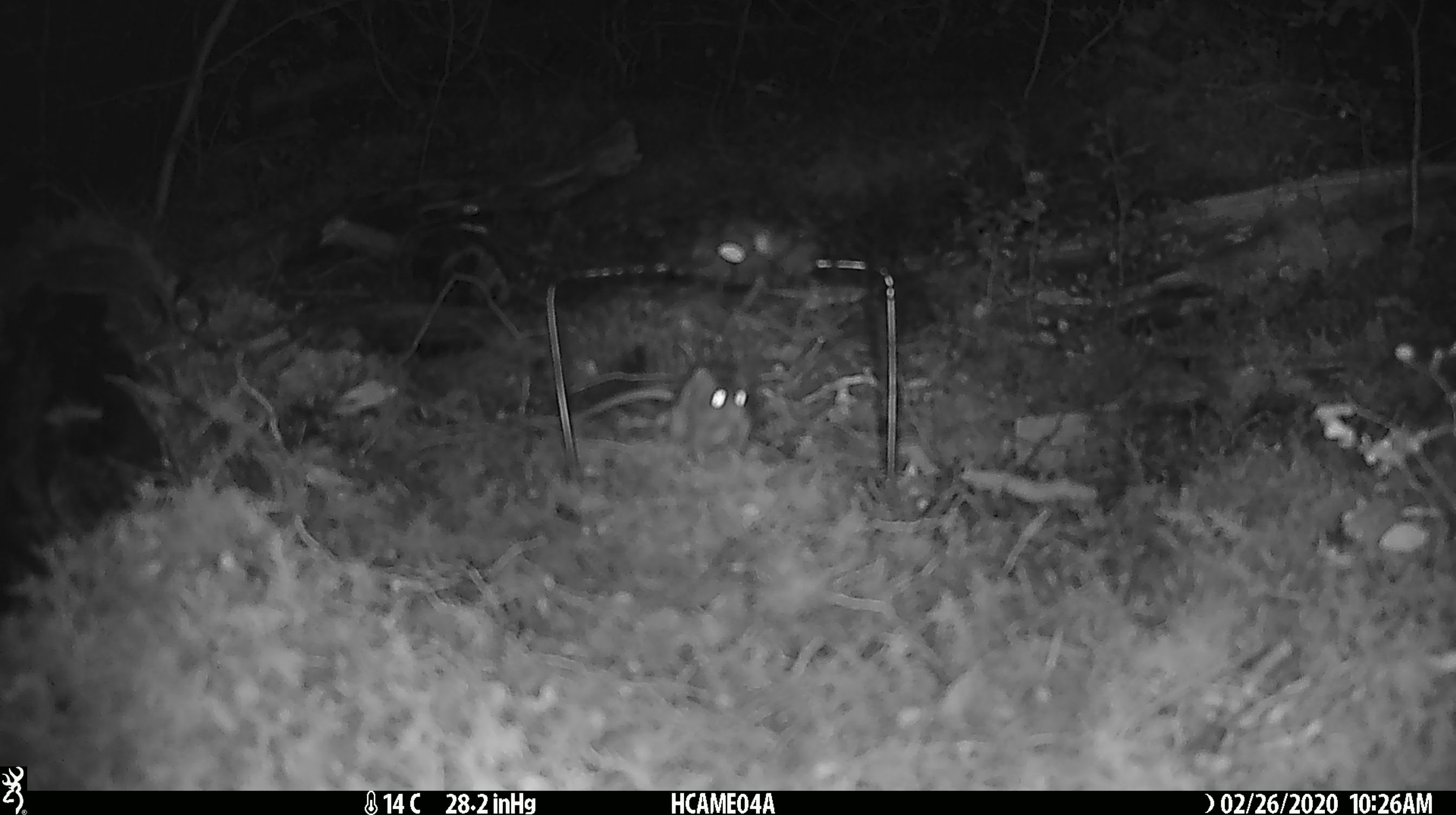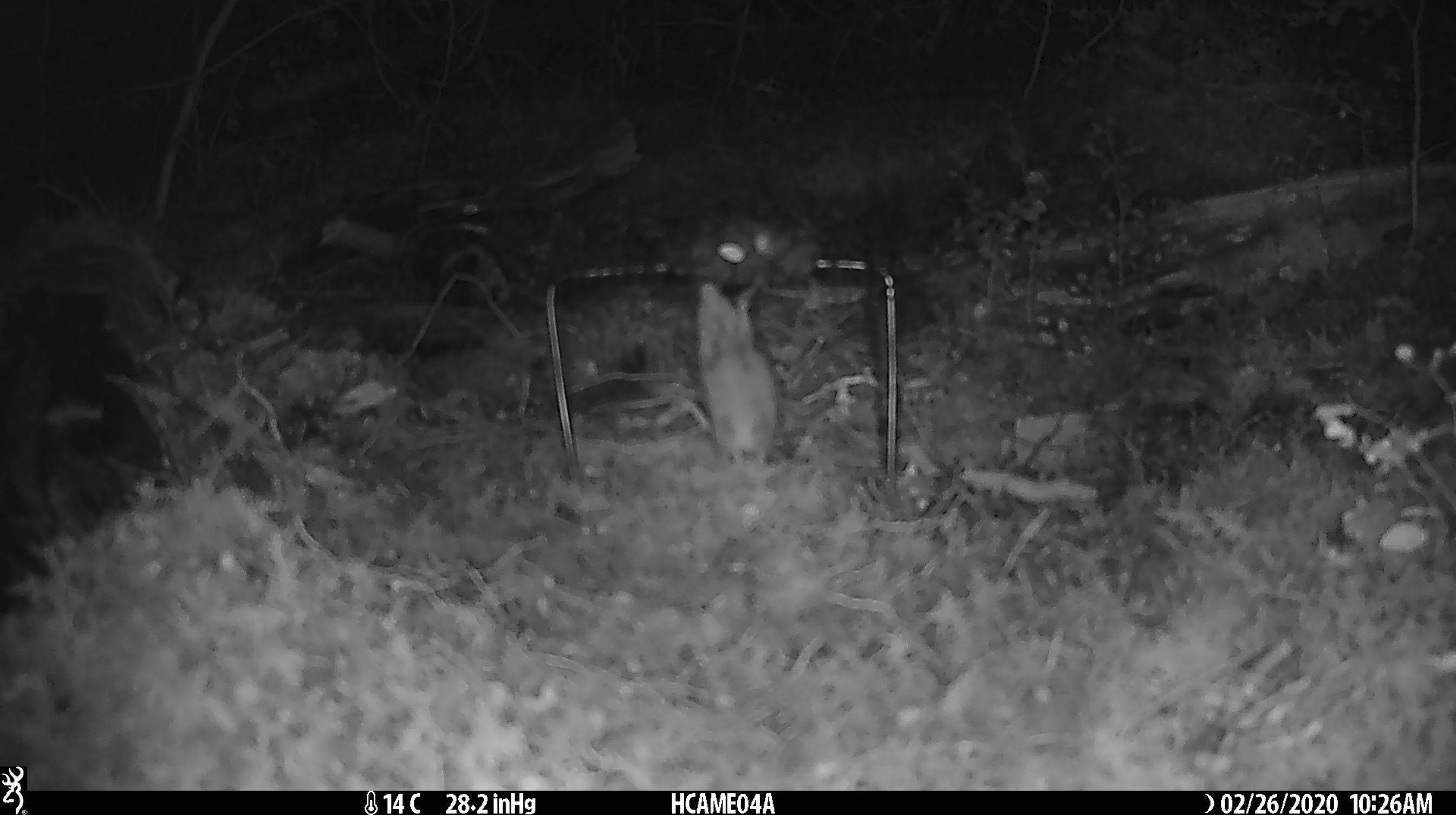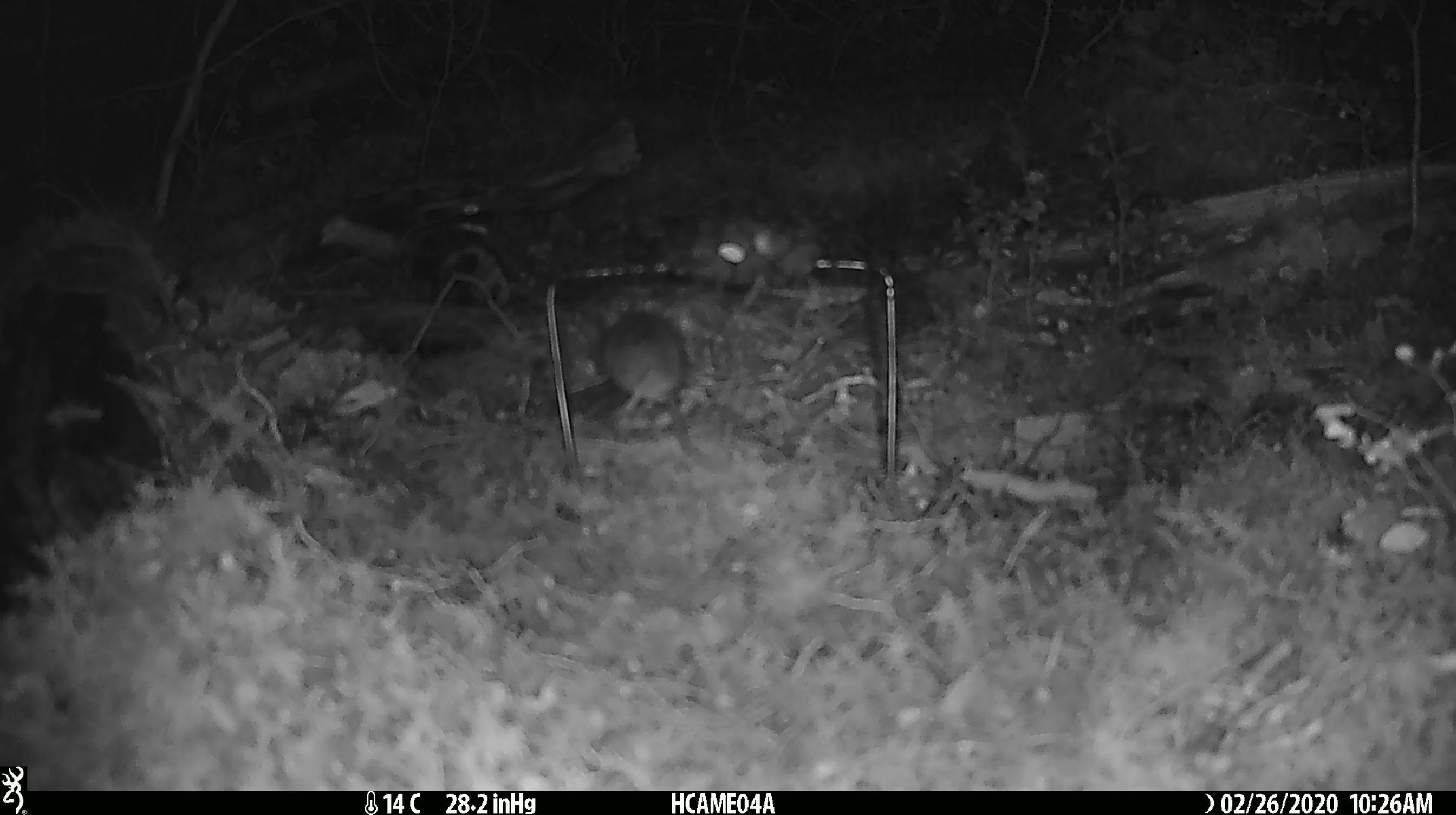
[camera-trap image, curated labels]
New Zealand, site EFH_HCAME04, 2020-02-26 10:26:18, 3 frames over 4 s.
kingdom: Animalia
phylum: Chordata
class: Mammalia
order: Rodentia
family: Muridae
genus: Mus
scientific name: Mus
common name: mouse